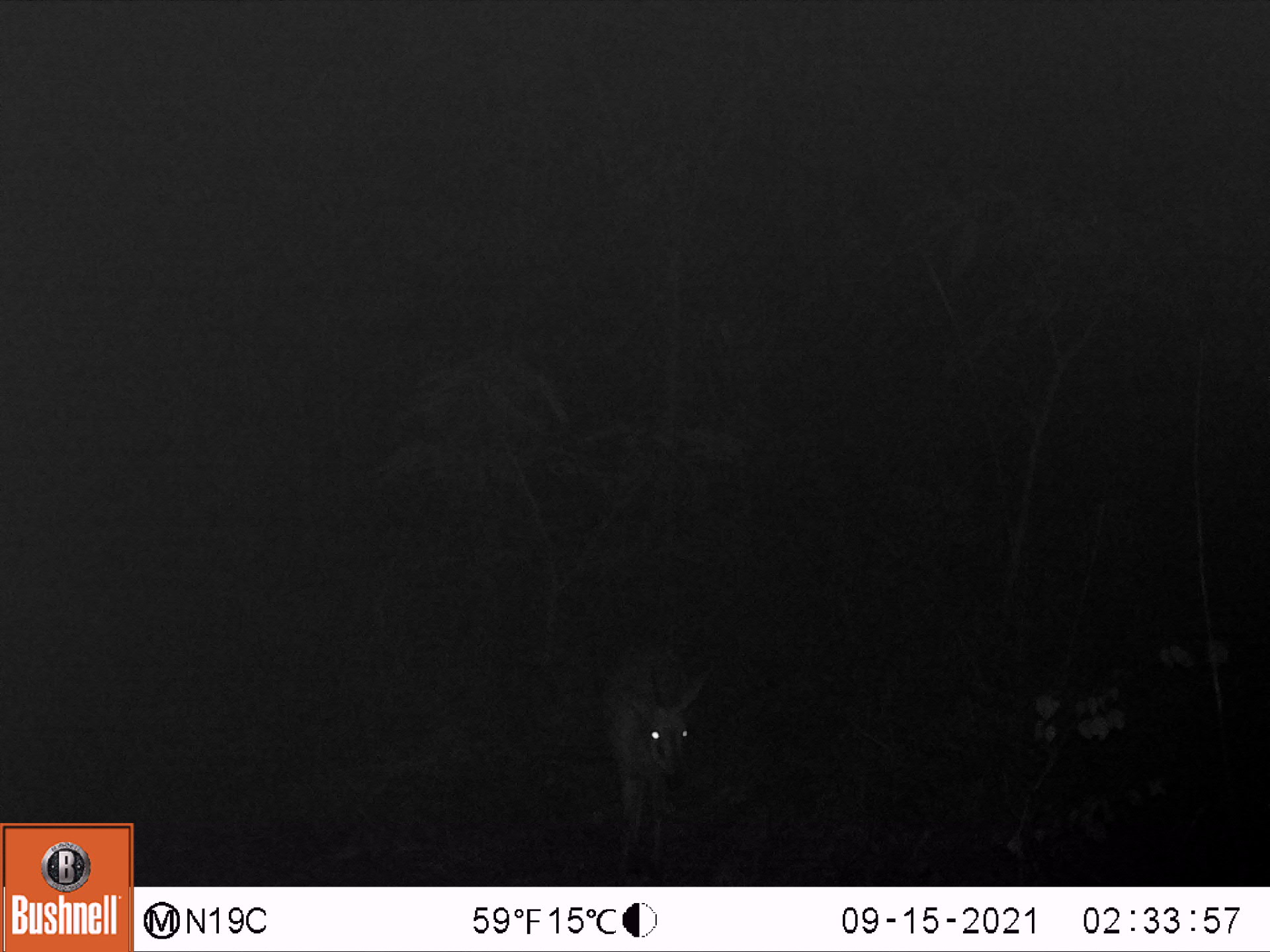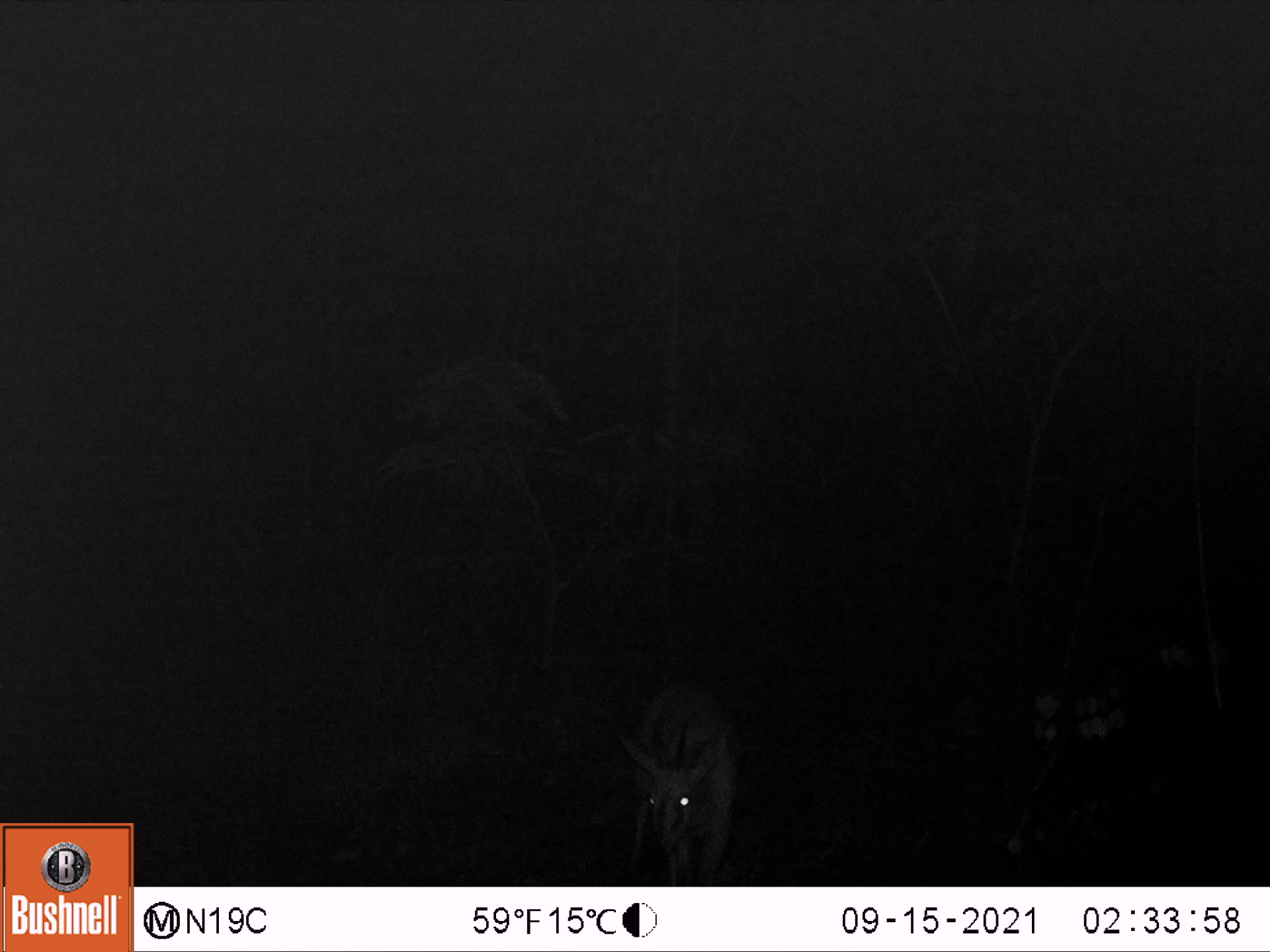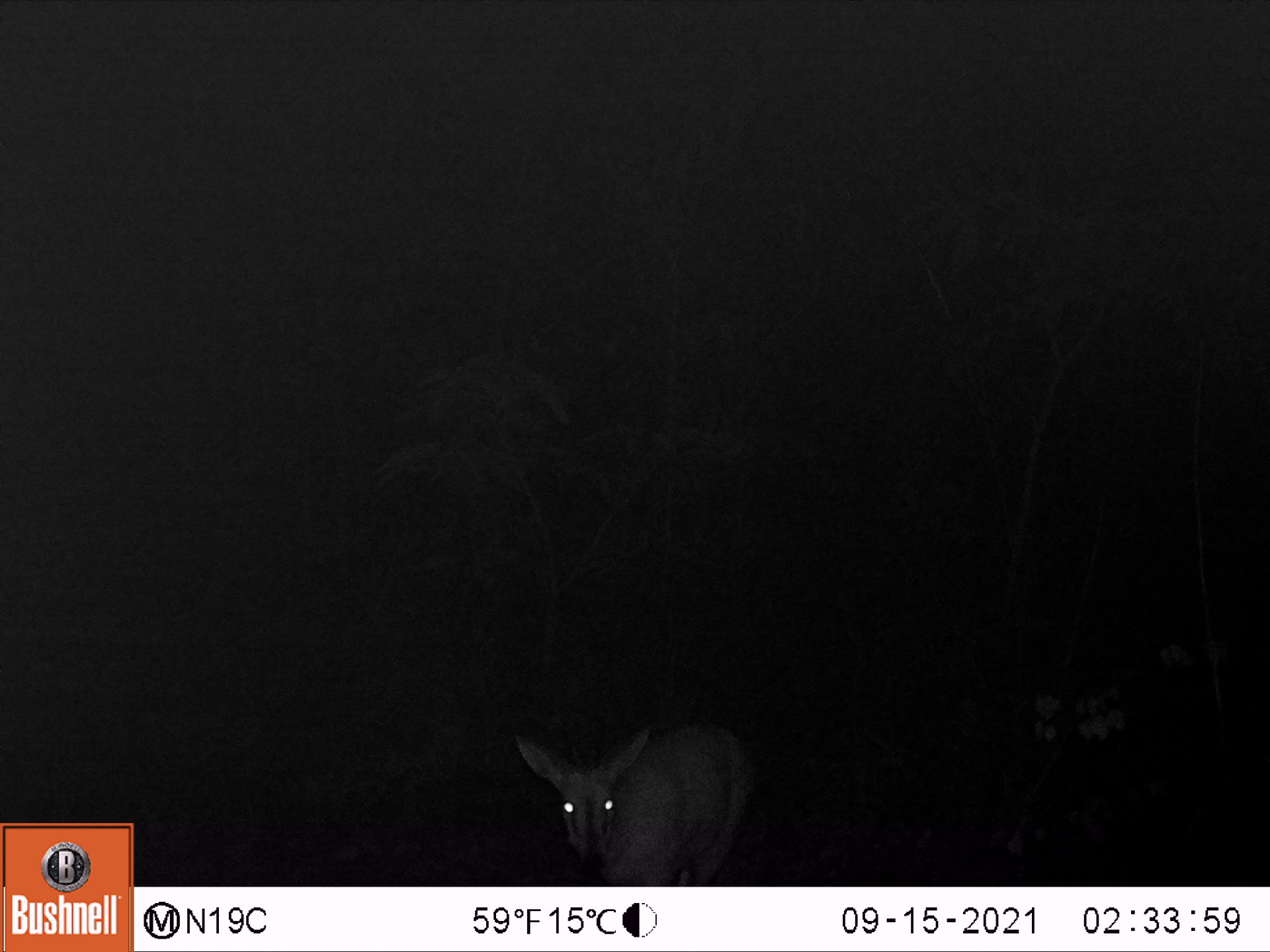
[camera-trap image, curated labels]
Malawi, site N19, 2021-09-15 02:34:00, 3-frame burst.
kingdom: Animalia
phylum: Chordata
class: Mammalia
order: Artiodactyla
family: Bovidae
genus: Sylvicapra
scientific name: Sylvicapra grimmia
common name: common duiker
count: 1